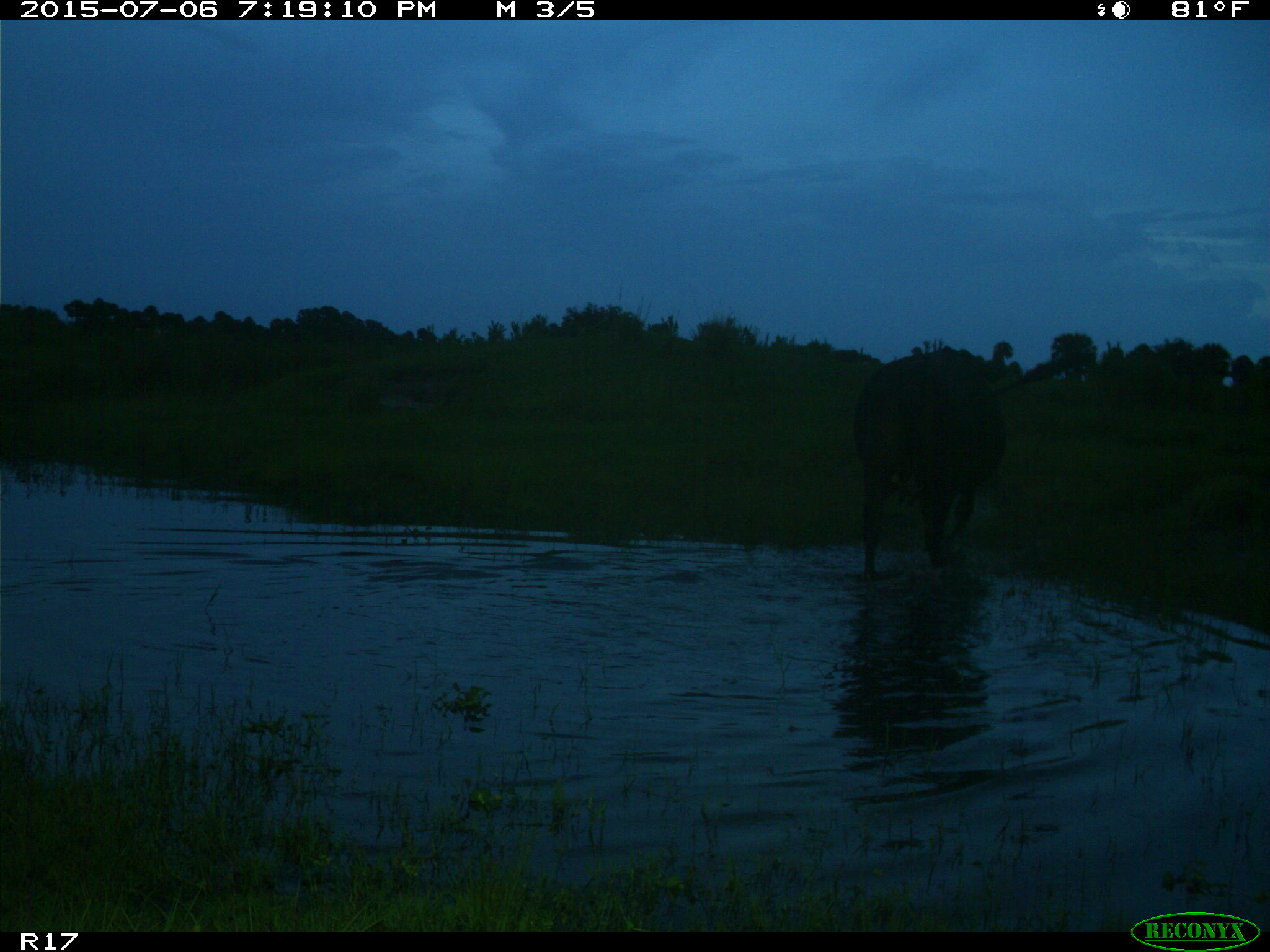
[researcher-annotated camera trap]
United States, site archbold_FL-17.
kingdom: Animalia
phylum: Chordata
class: Mammalia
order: Artiodactyla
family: Bovidae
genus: Bos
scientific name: Bos taurus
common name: domestic cow